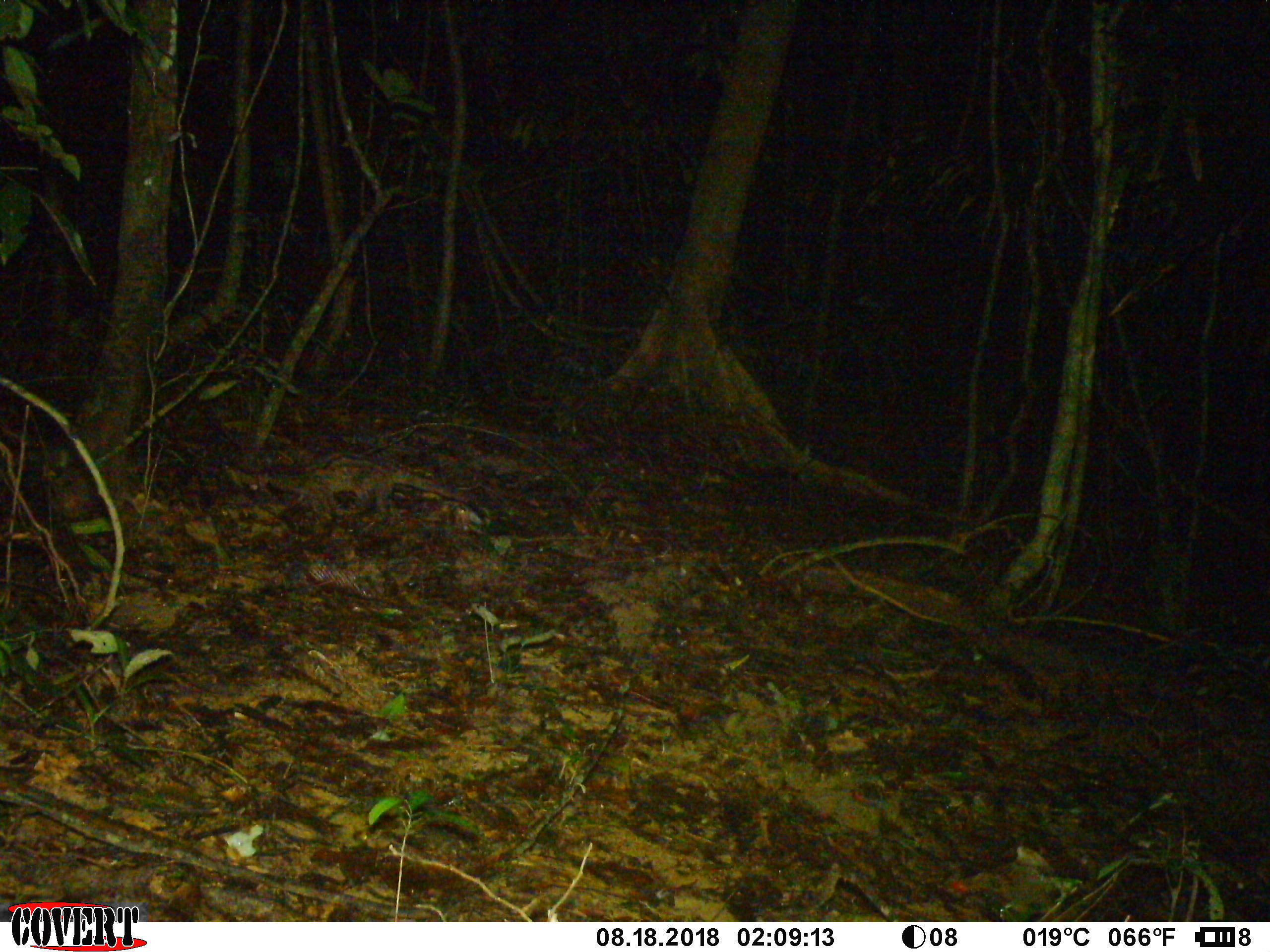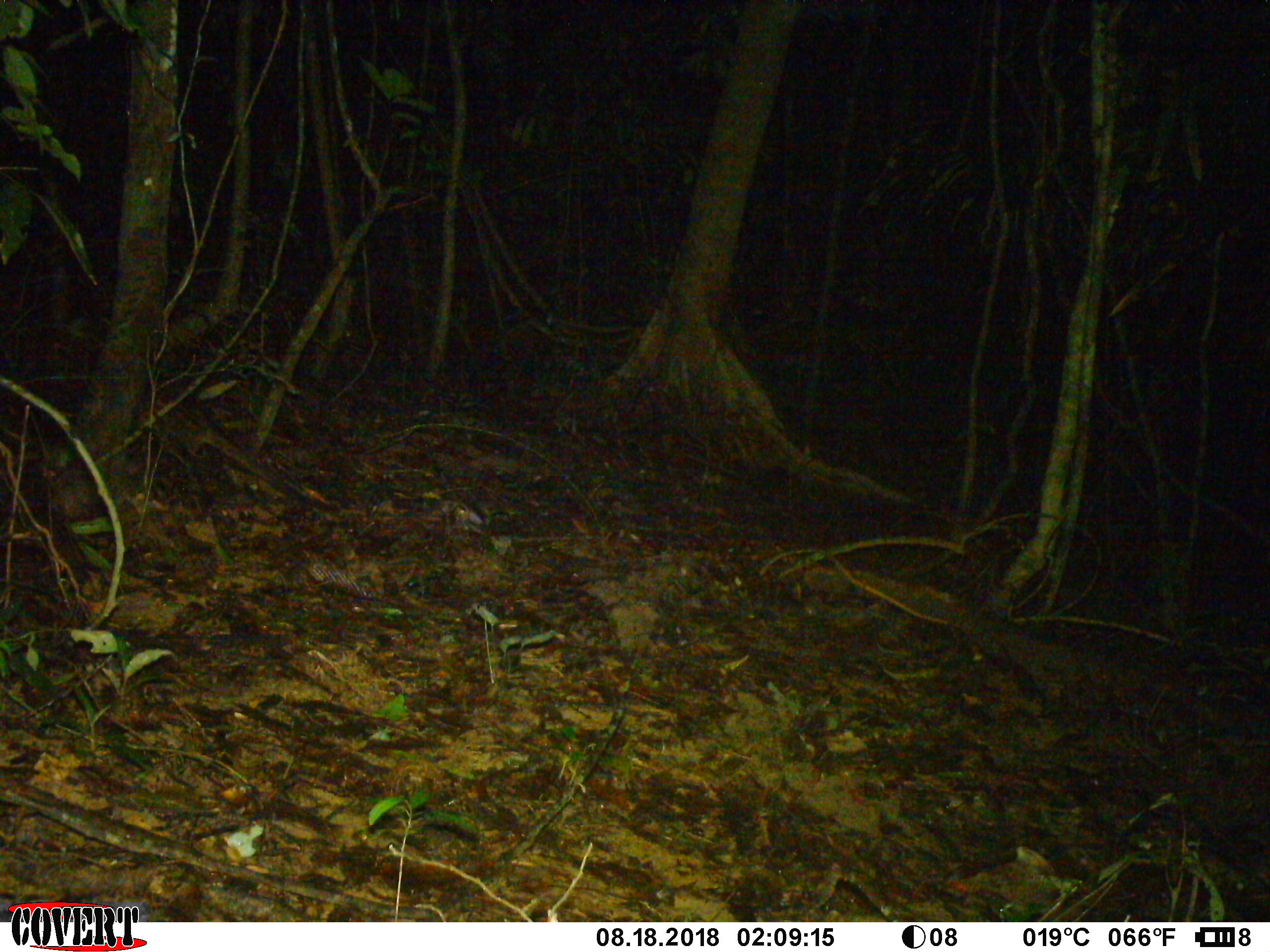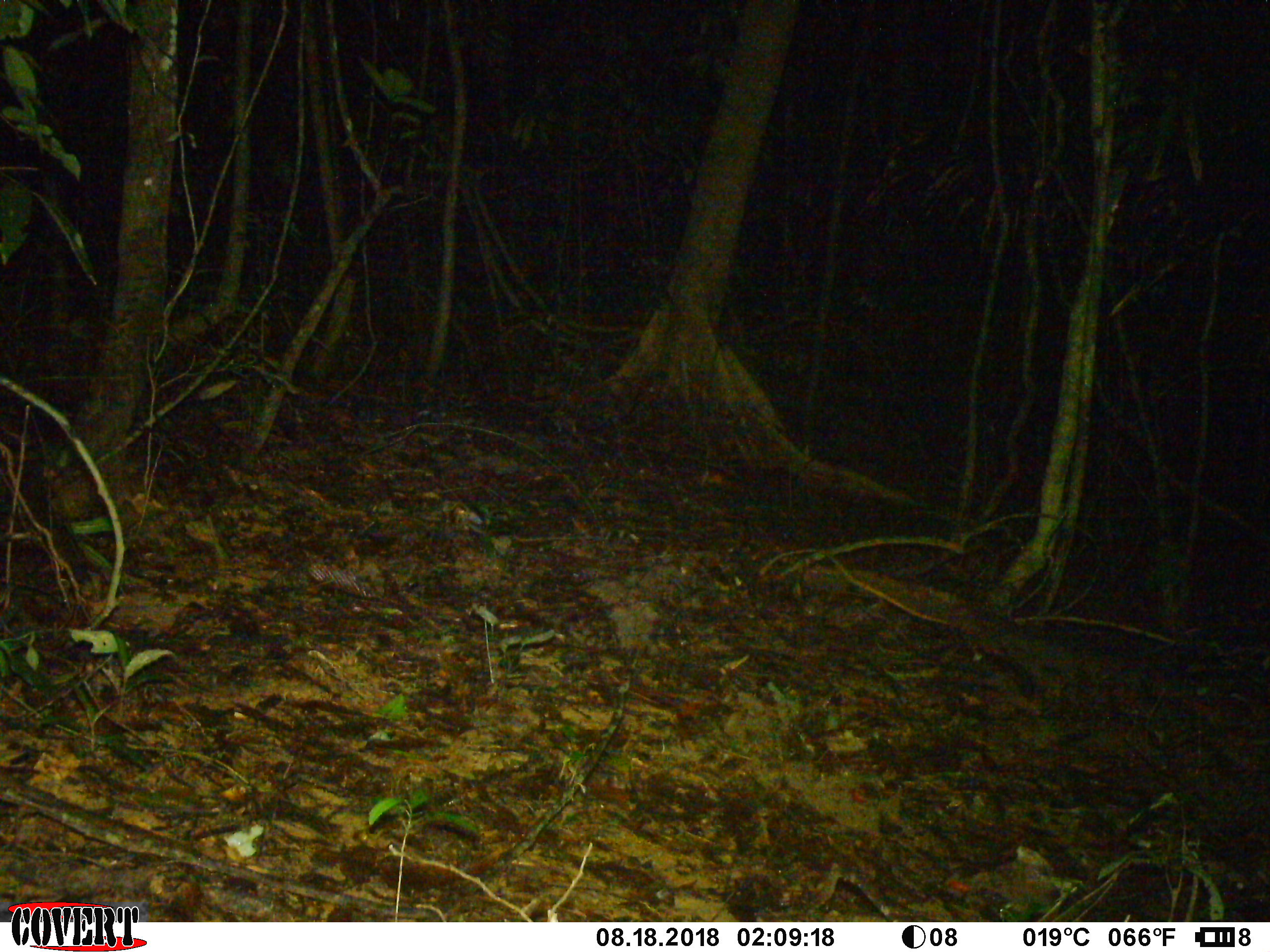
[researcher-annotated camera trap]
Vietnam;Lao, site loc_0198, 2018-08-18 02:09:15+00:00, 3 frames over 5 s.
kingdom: Animalia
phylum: Chordata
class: Mammalia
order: Carnivora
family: Viverridae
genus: Paradoxurus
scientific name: Paradoxurus hermaphroditus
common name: common palm civet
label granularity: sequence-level